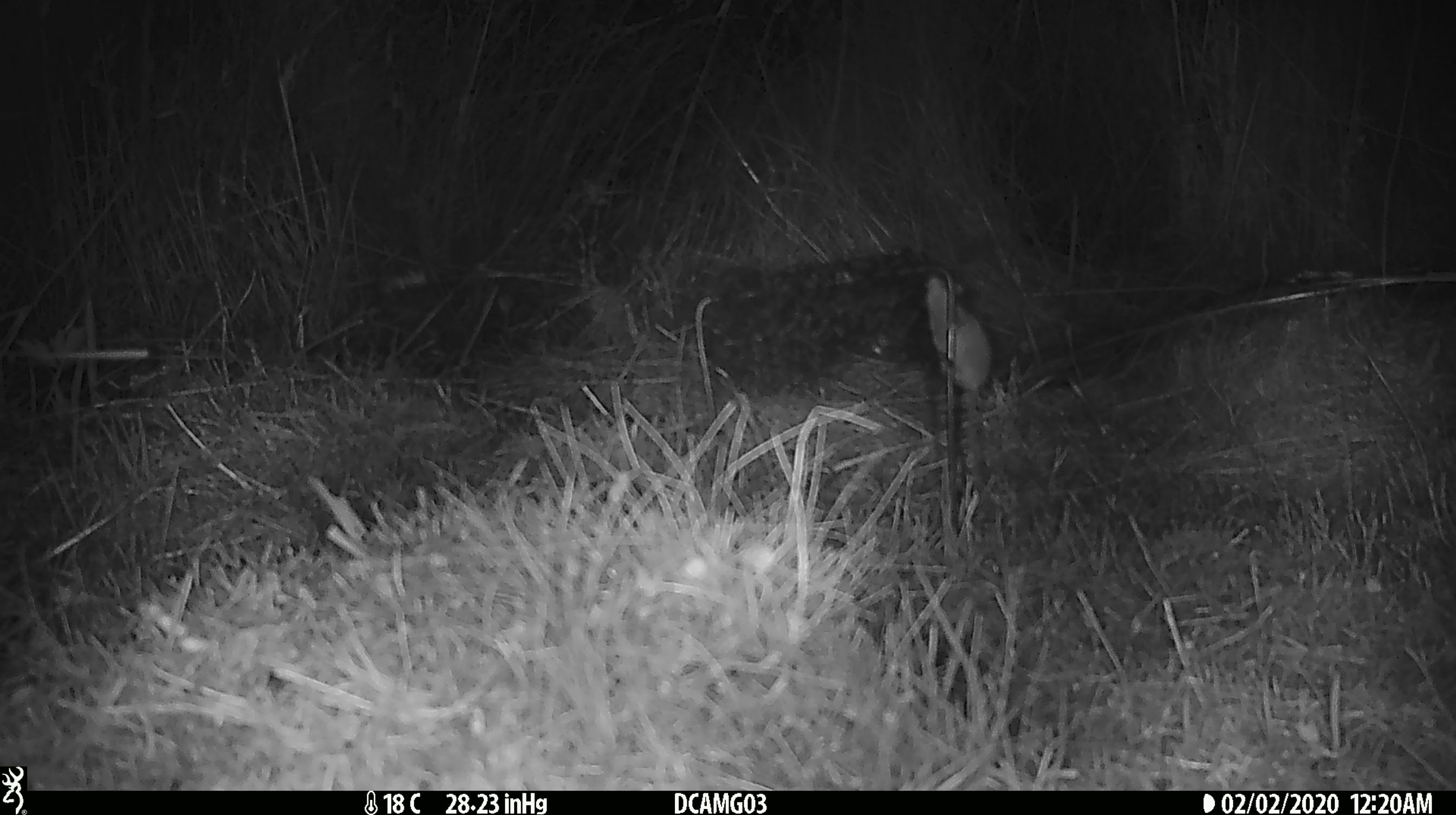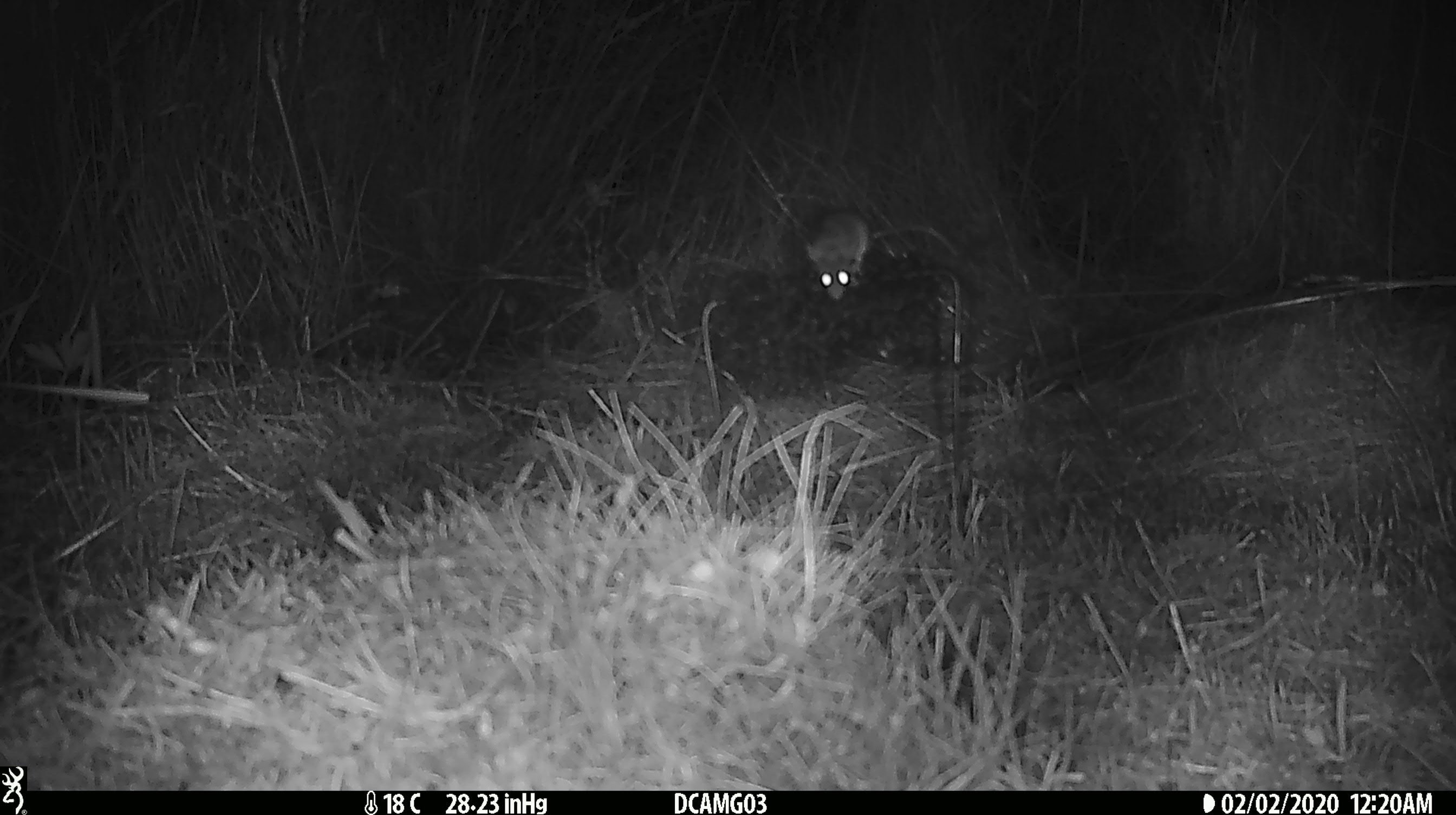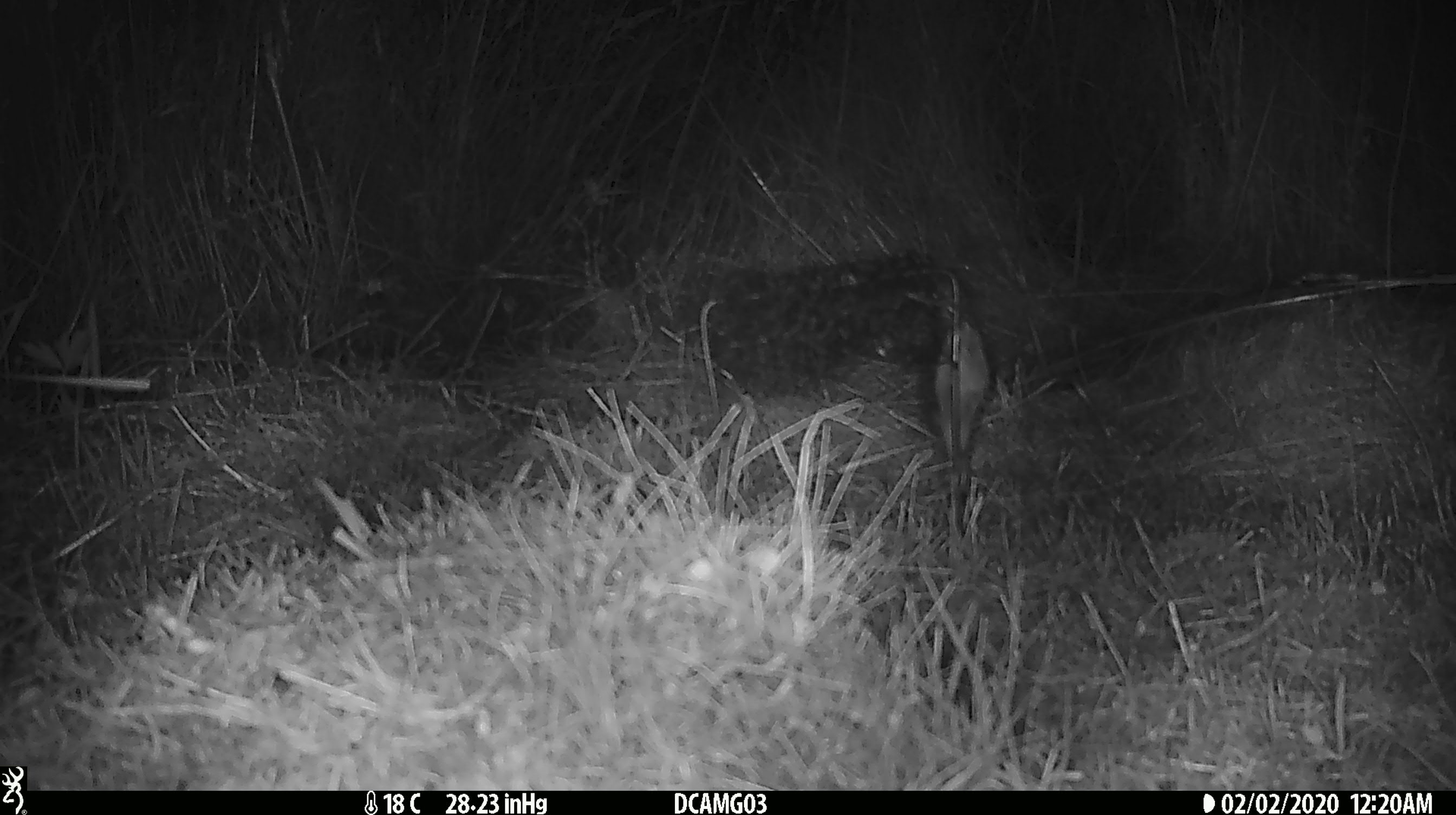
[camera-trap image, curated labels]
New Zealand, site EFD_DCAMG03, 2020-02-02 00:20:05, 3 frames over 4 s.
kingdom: Animalia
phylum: Chordata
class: Mammalia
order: Rodentia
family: Muridae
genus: Mus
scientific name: Mus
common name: mouse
Mouse (Mus).